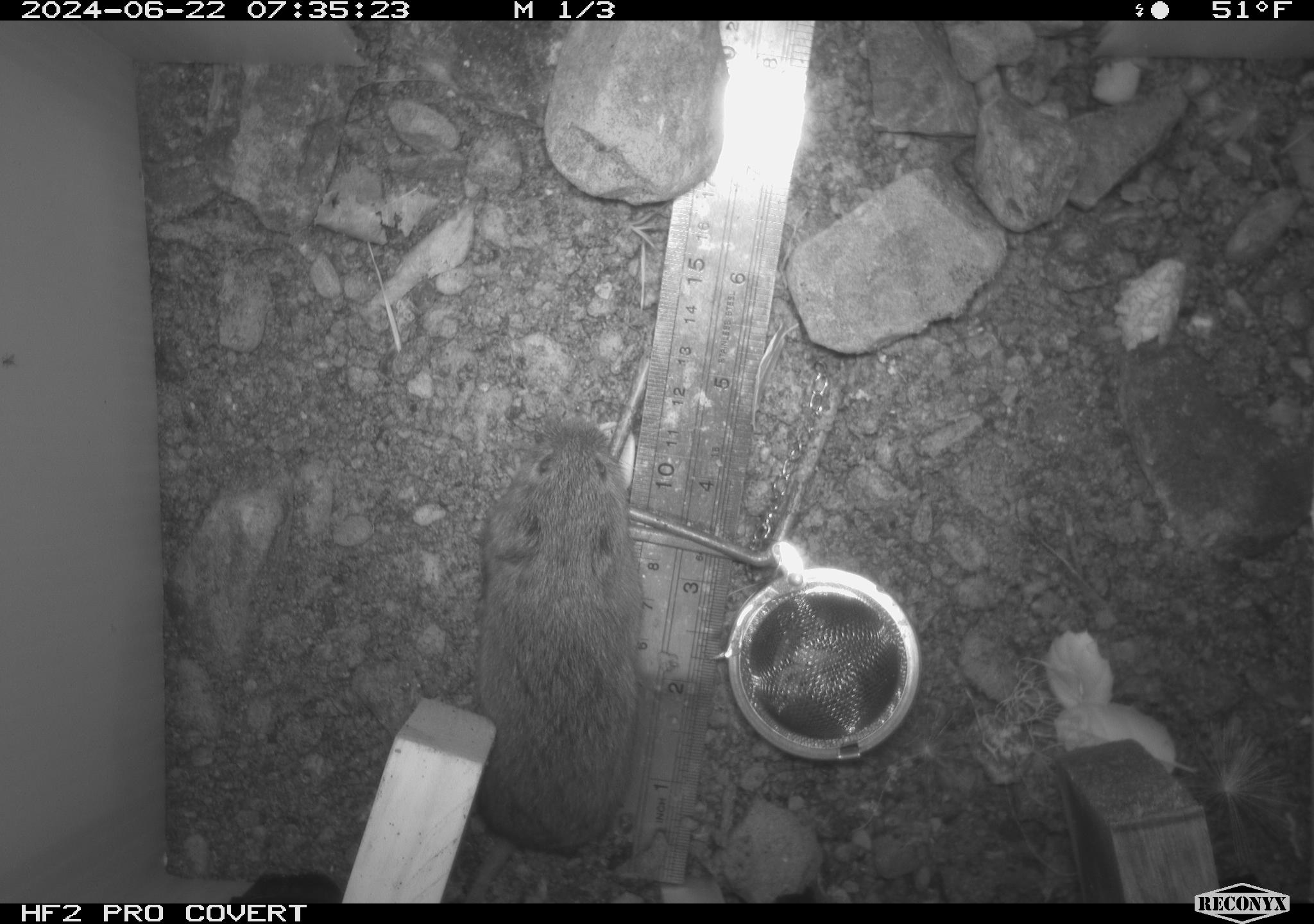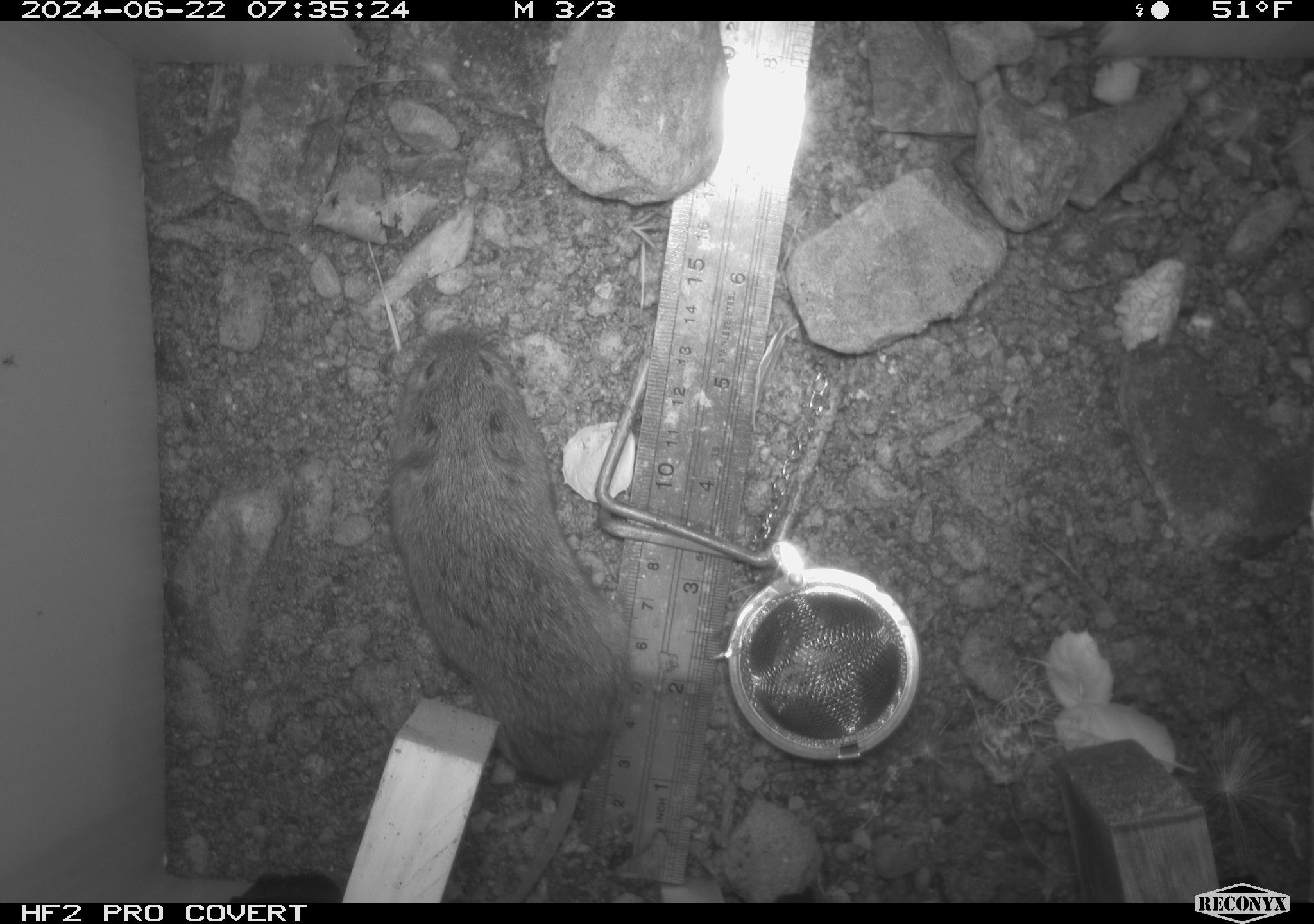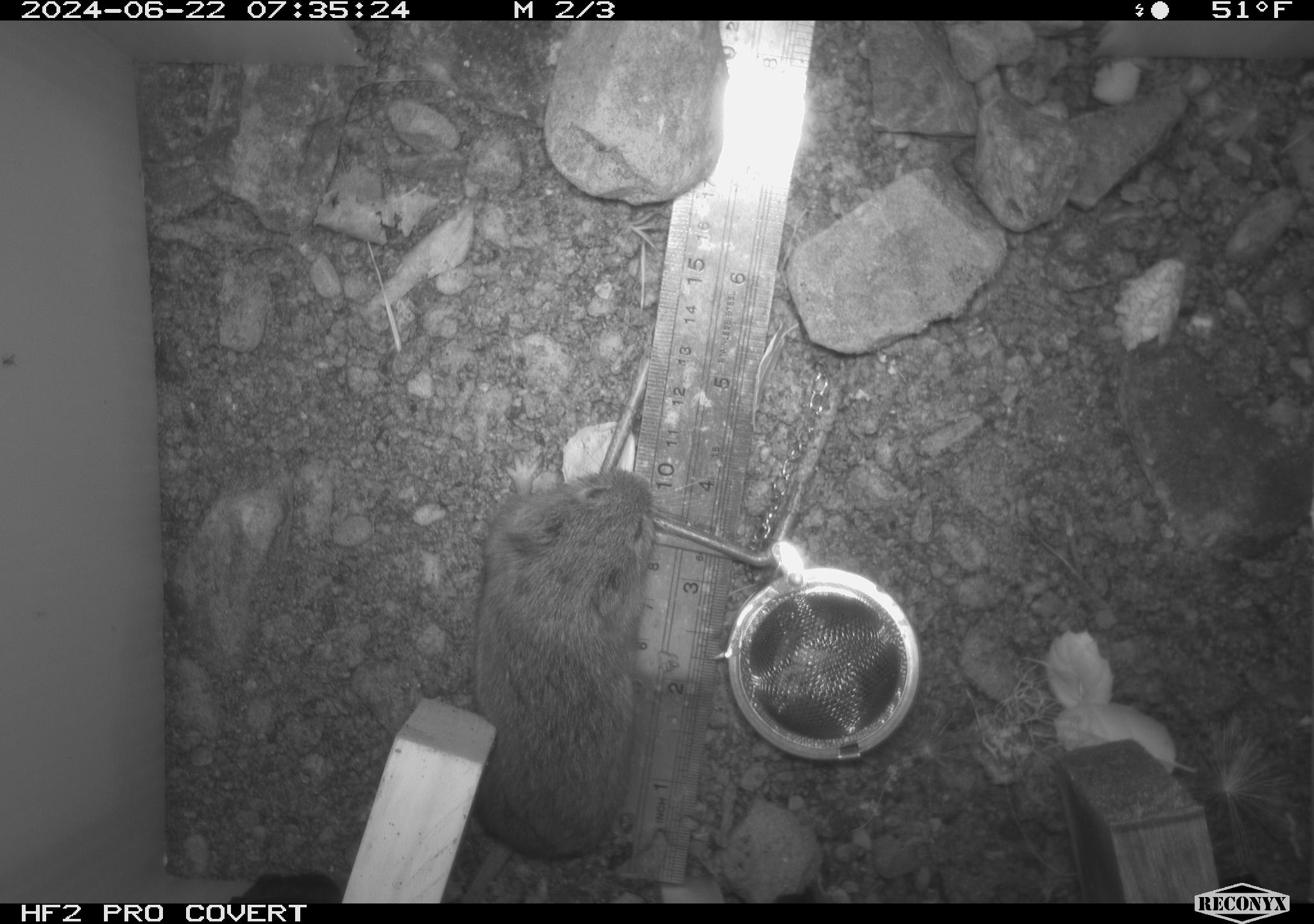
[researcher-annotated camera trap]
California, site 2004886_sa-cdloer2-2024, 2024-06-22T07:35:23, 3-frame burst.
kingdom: Animalia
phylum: Chordata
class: Mammalia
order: Rodentia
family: Cricetidae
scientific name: Arvicolinae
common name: voles, lemmings, and muskrats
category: arvicolinae subfamily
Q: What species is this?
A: Arvicolinae subfamily (voles, lemmings, and muskrats) (Arvicolinae).